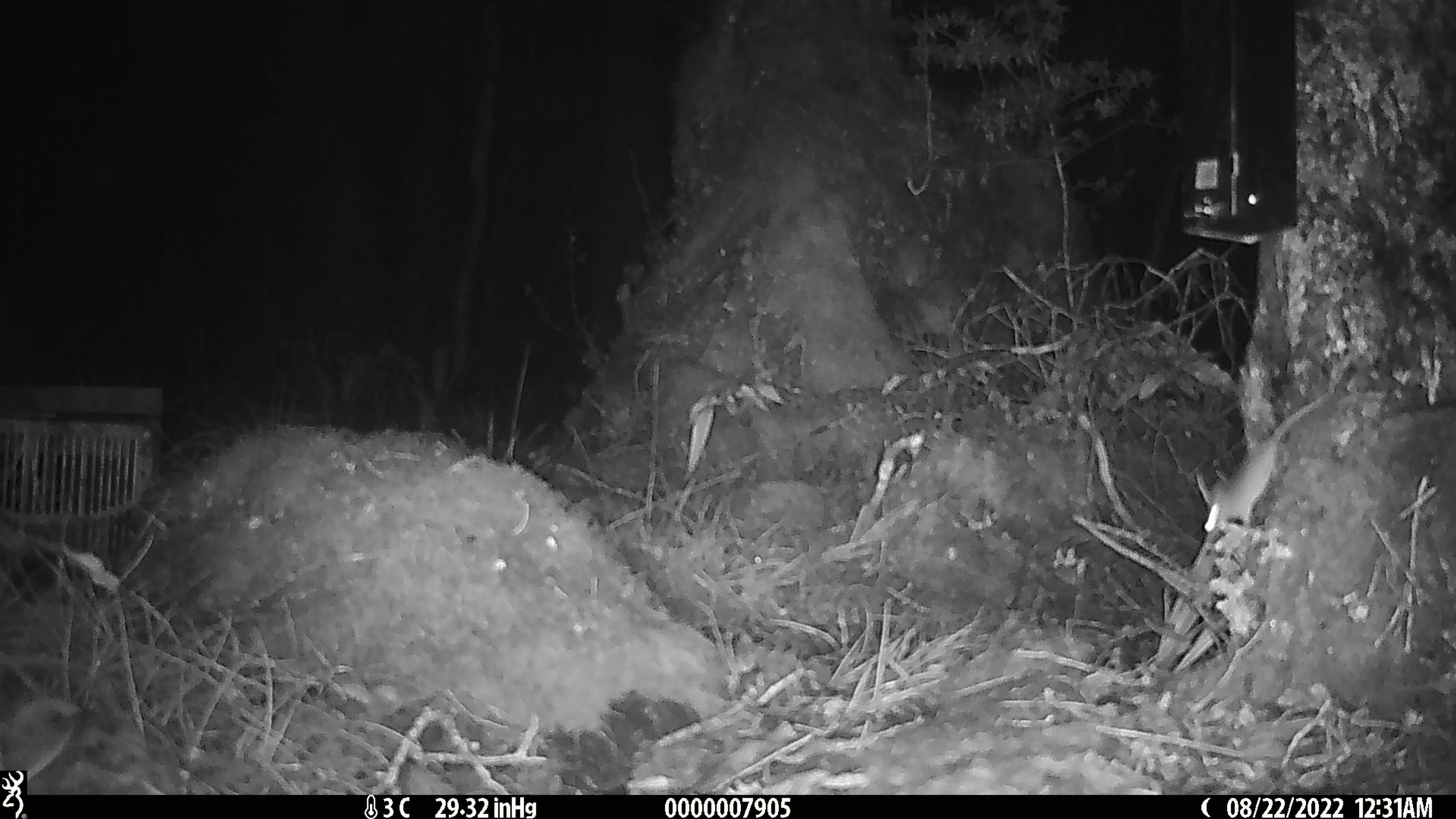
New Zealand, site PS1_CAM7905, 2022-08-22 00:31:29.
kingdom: Animalia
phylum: Chordata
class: Mammalia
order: Rodentia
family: Muridae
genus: Mus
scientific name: Mus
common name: mouse